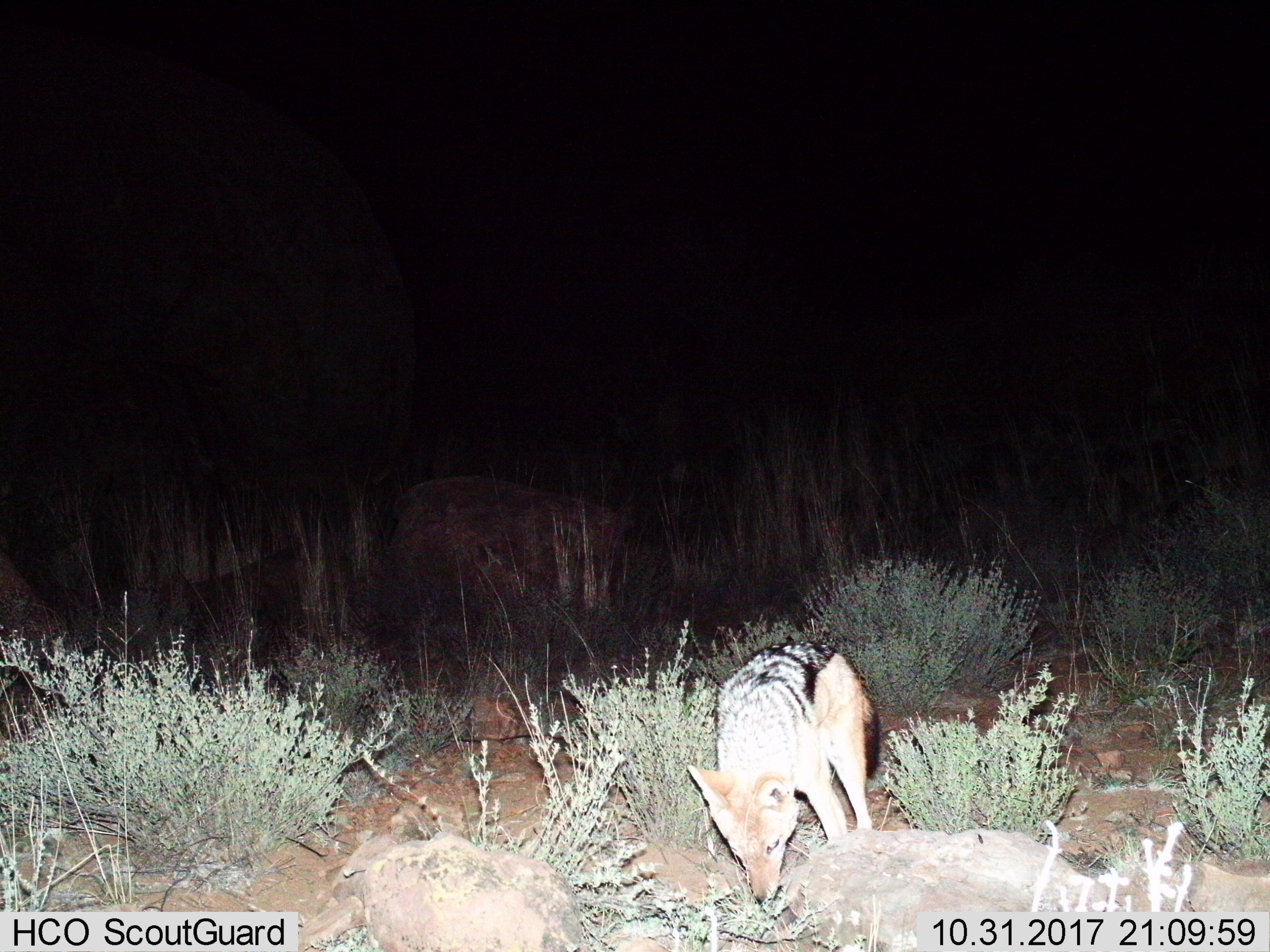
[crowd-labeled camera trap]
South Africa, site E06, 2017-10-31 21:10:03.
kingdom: Animalia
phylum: Chordata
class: Mammalia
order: Carnivora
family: Canidae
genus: Lupulella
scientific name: Lupulella mesomelas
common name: black-backed jackal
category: jackalblackbacked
Jackalblackbacked (black-backed jackal) (Lupulella mesomelas), count 1. Behavior (volunteer vote fractions): standing 57%, resting 0%, moving 14%, interacting 14%. Young present (vote fraction): 0%. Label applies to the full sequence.